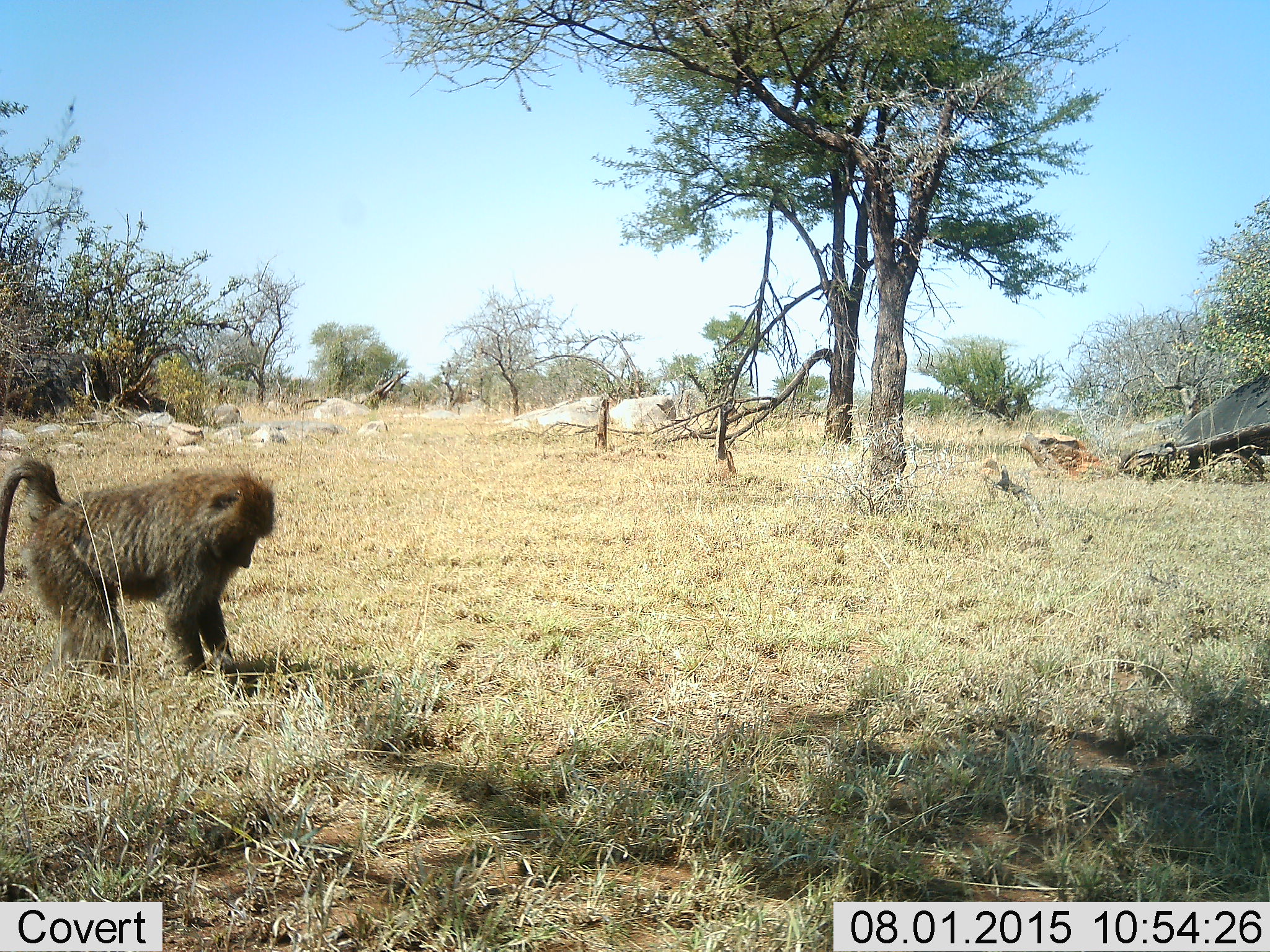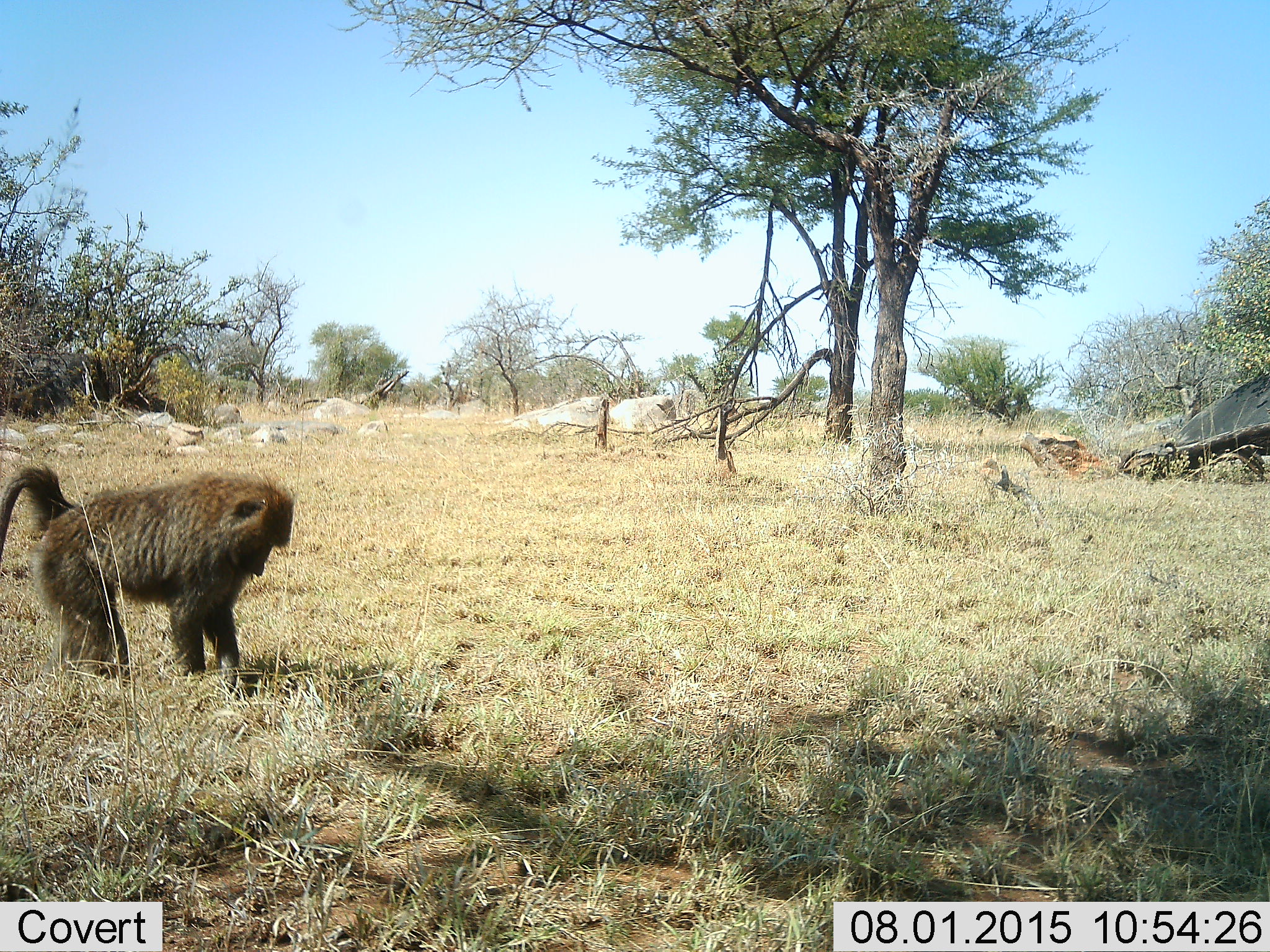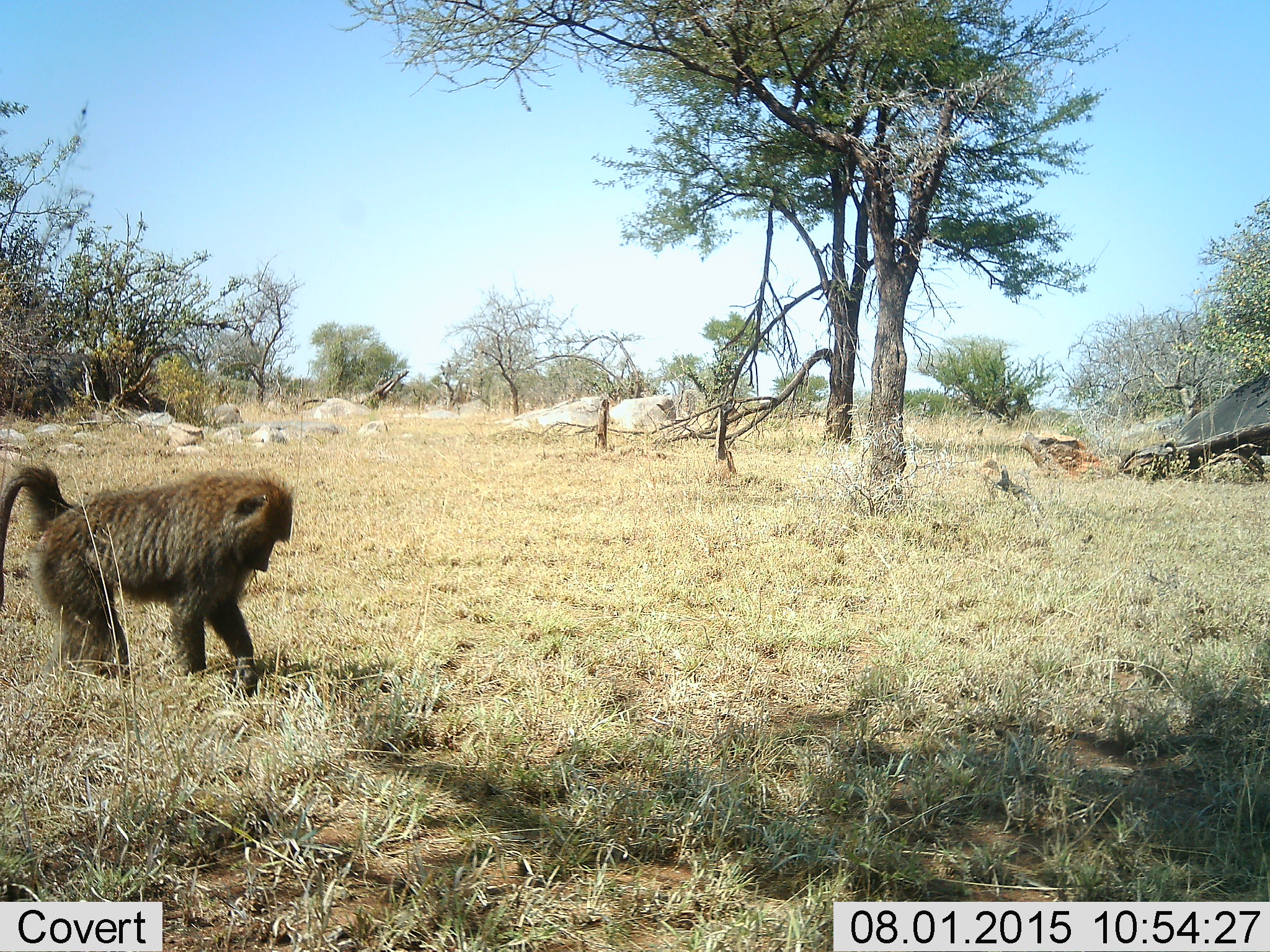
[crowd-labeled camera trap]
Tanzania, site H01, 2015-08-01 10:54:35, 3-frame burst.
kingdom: Animalia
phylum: Chordata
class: Mammalia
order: Primates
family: Cercopithecidae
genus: Papio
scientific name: Papio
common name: baboon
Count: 1.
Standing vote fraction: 89%.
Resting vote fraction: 0%.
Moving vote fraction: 11%.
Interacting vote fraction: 0%.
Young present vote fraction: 0%.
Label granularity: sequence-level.